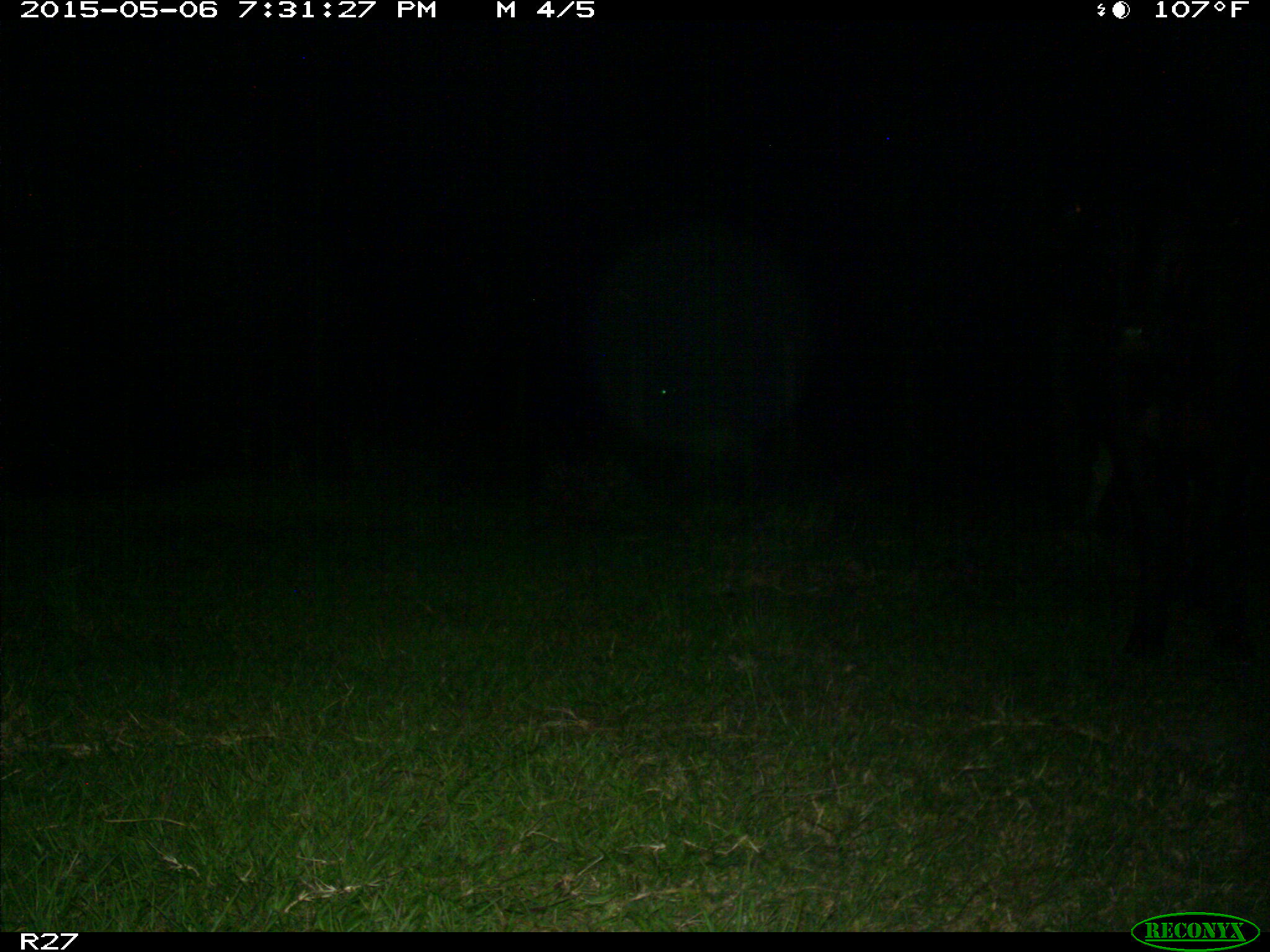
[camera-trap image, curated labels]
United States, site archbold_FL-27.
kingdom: Animalia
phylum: Chordata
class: Mammalia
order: Artiodactyla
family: Bovidae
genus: Bos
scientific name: Bos taurus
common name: domestic cow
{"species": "Bos taurus (domestic cow)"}